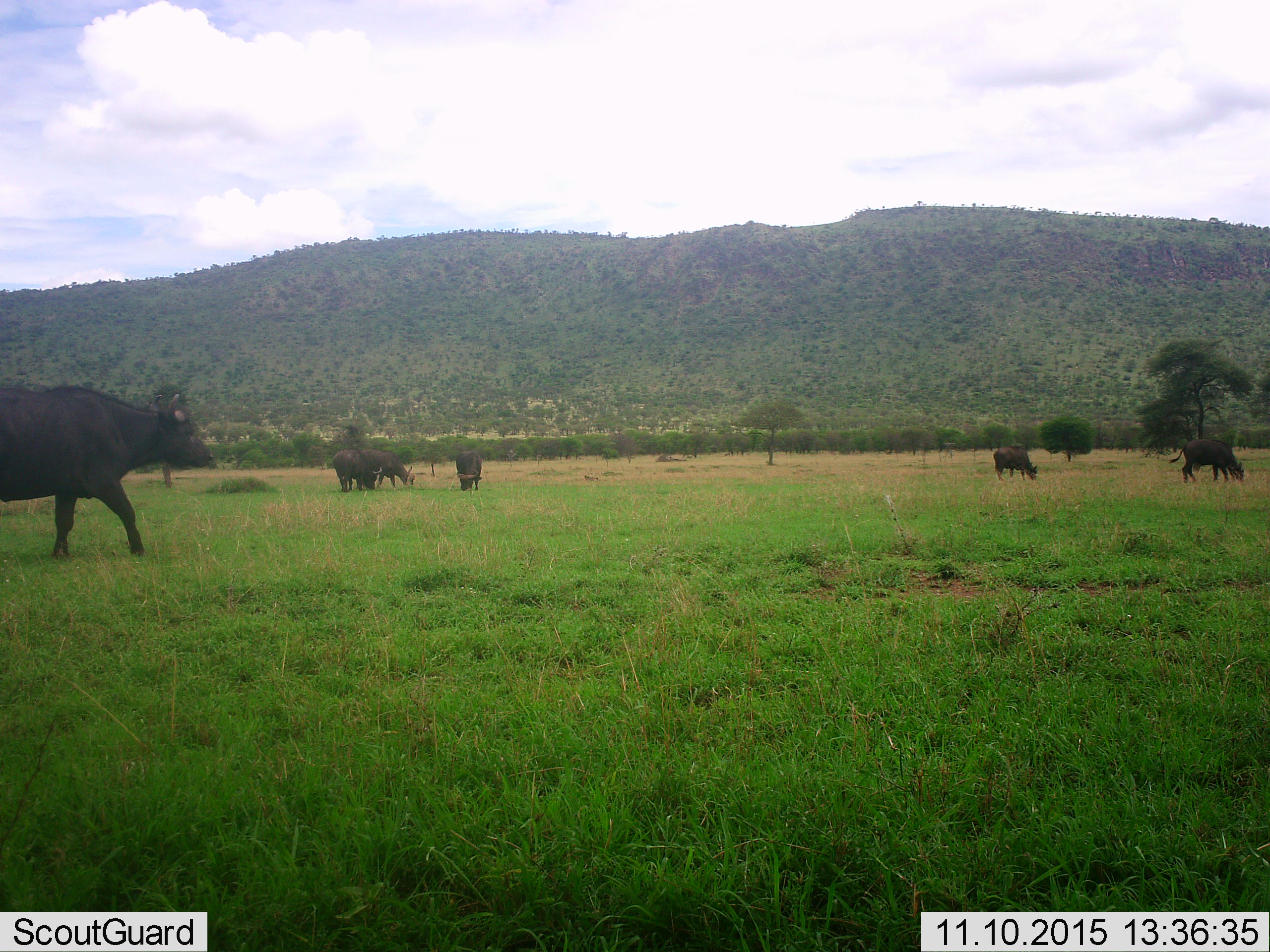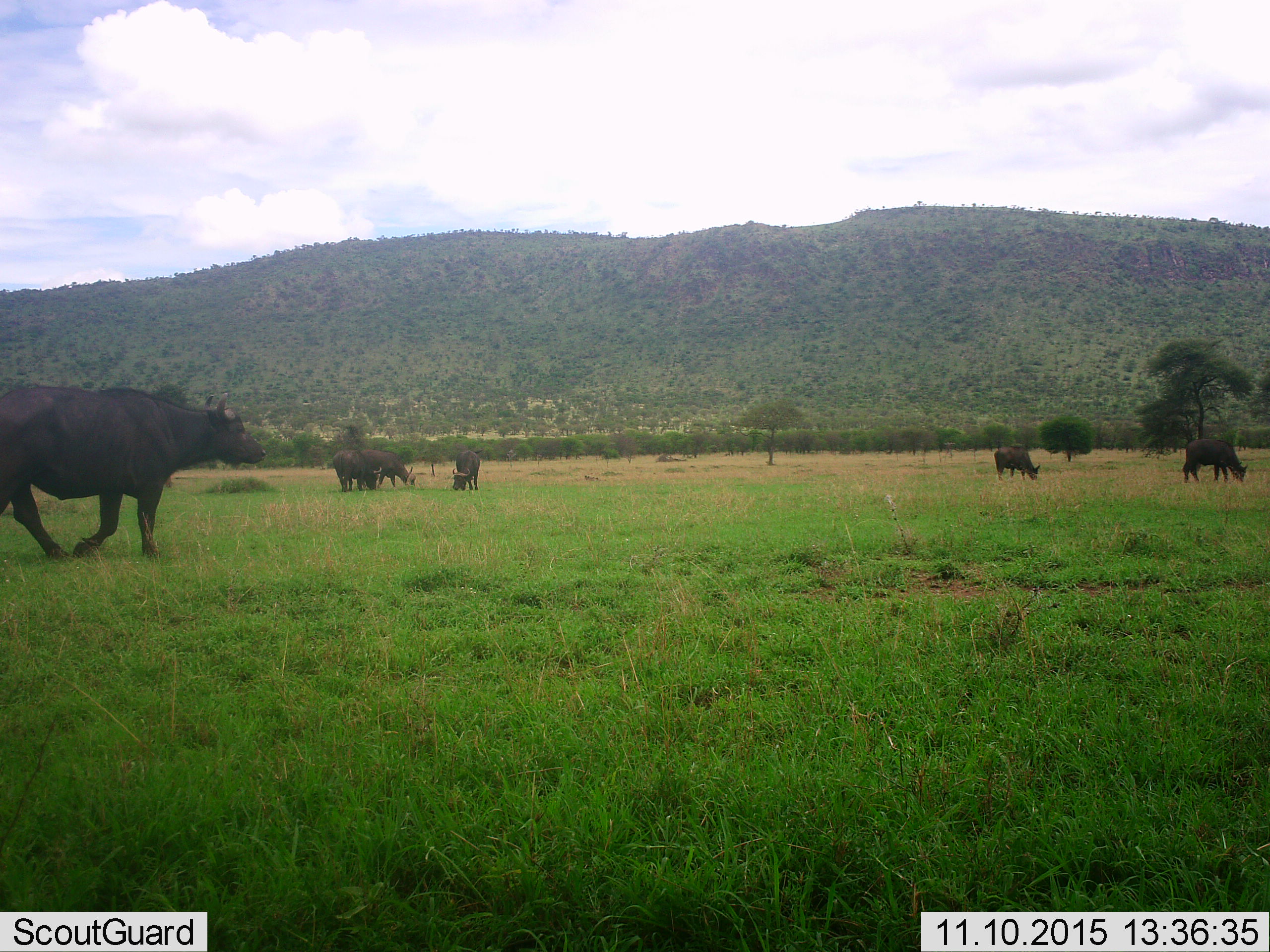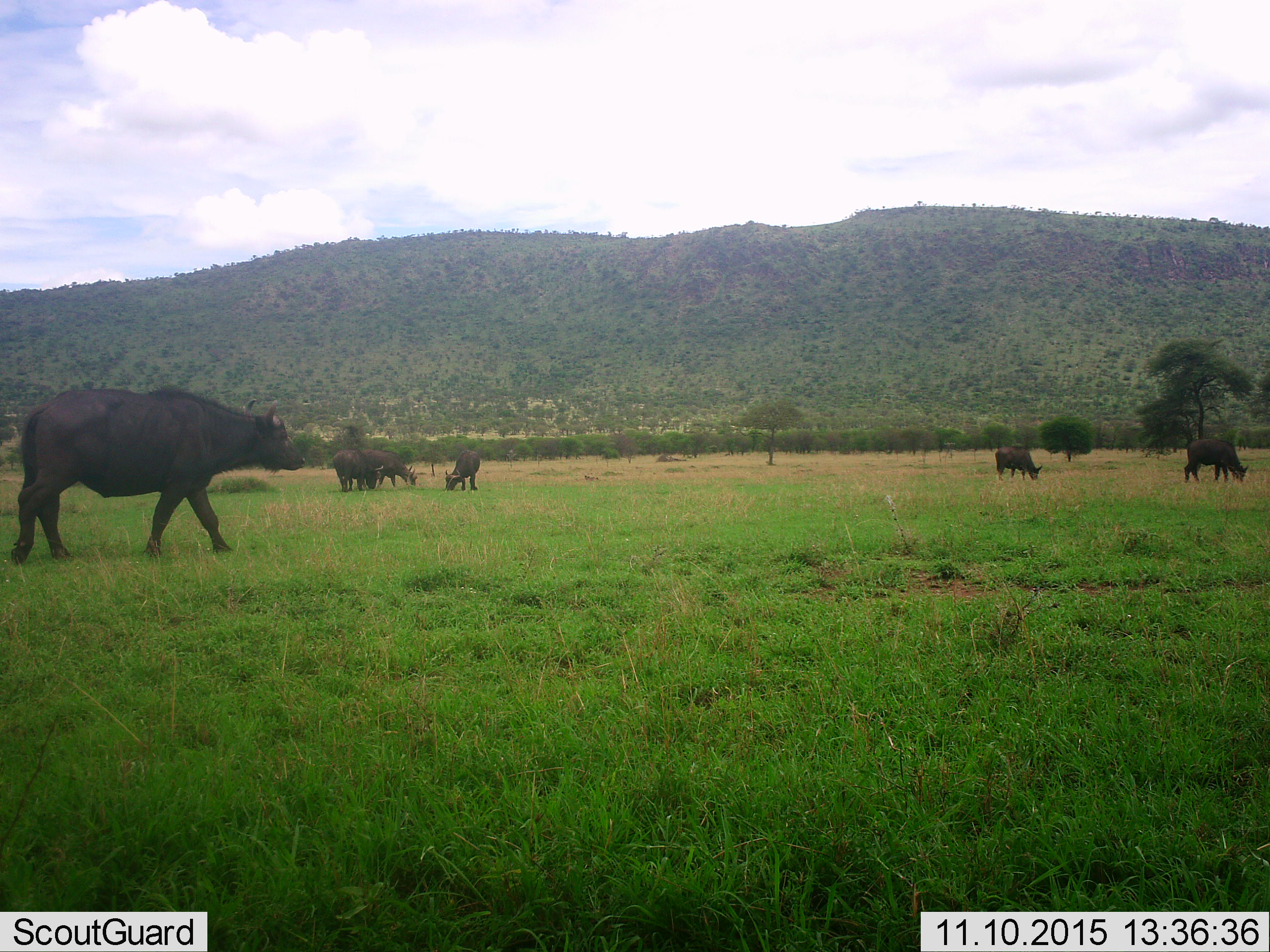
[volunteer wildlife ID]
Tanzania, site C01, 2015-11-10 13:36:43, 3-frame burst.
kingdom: Animalia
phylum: Chordata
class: Mammalia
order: Artiodactyla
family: Bovidae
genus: Syncerus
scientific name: Syncerus caffer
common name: cape buffalo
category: buffalo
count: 6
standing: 31%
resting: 6%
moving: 88%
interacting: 6%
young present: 0%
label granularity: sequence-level